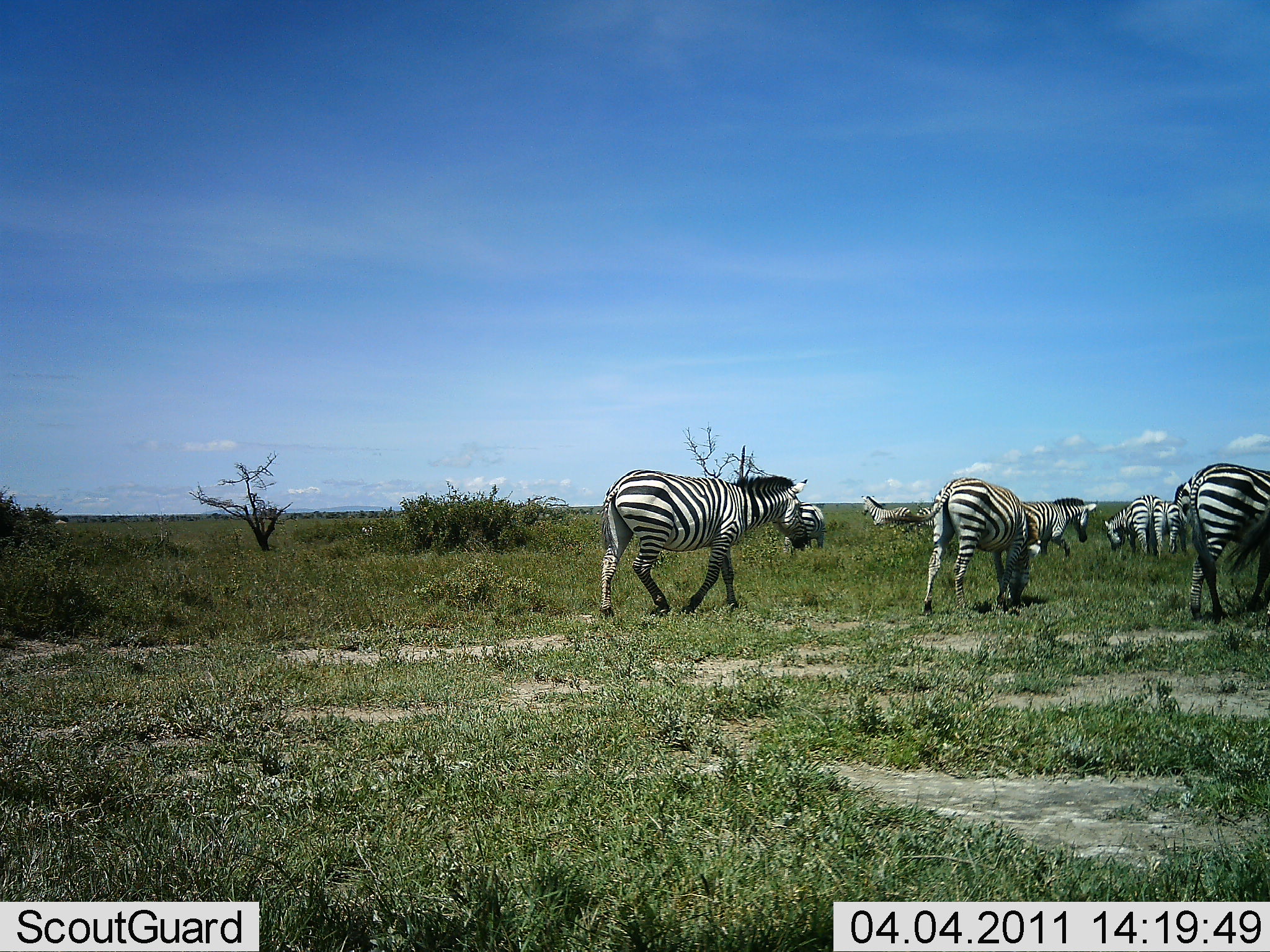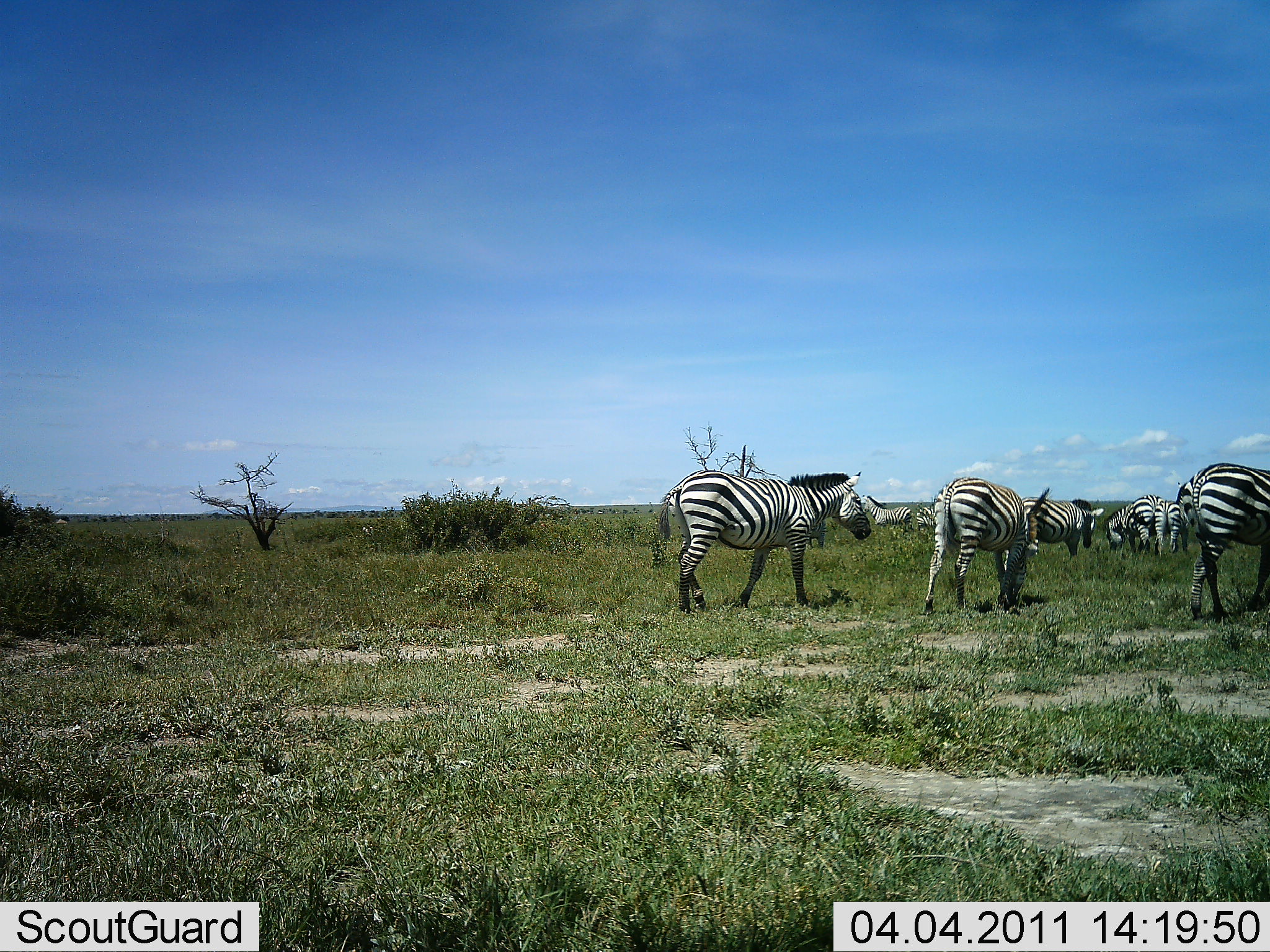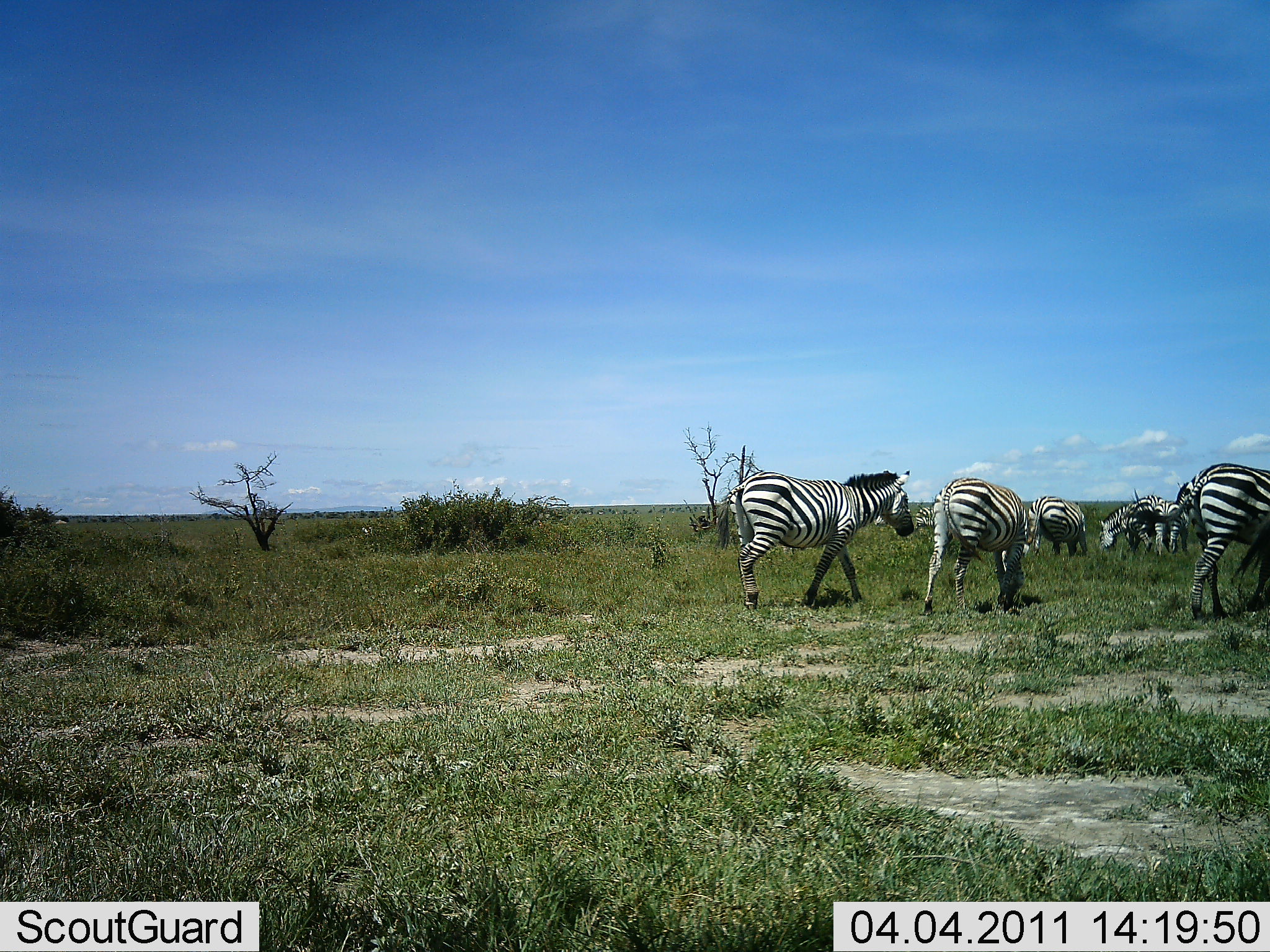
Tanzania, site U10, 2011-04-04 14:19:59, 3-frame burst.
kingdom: Animalia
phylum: Chordata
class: Mammalia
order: Perissodactyla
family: Equidae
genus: Equus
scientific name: Equus quagga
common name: plains zebra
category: zebra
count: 9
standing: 42%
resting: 0%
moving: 83%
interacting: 0%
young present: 0%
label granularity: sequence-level